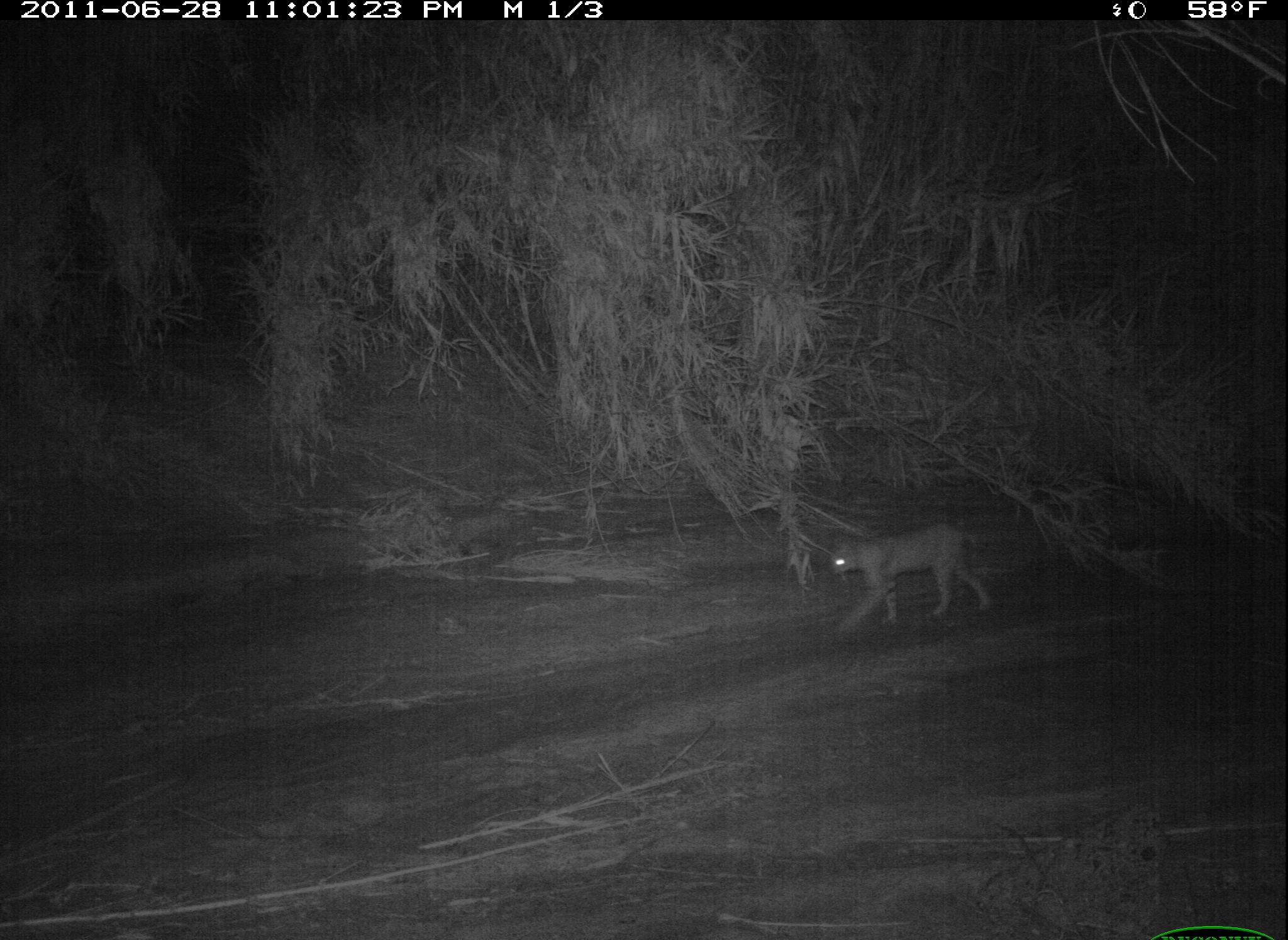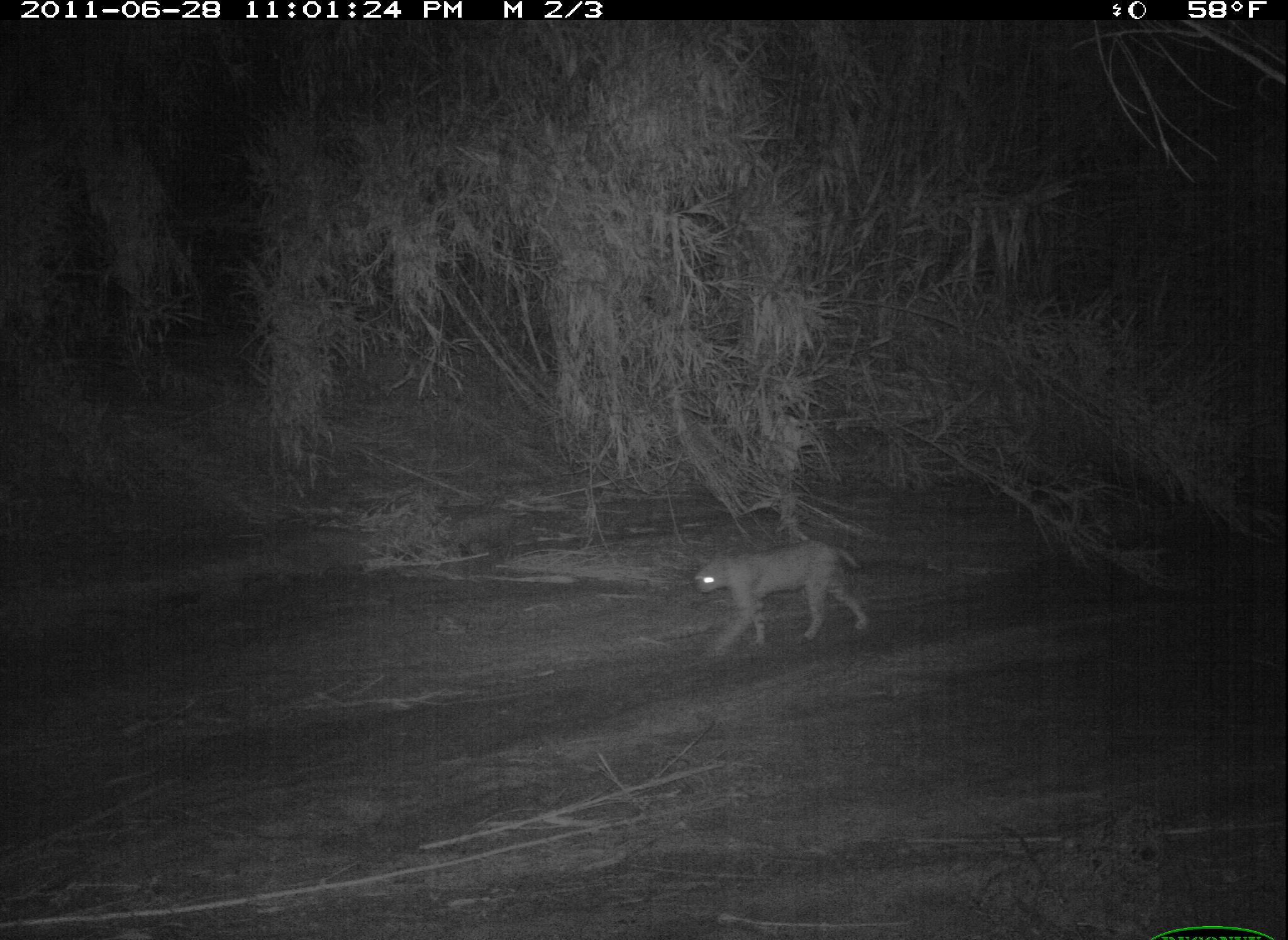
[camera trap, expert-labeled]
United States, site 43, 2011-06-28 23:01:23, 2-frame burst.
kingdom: Animalia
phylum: Chordata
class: Mammalia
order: Carnivora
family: Felidae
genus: Lynx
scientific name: Lynx rufus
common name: bobcat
Bobcat (Lynx rufus).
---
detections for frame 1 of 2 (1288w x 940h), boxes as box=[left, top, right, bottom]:
bobcat: box=[823, 514, 1001, 643]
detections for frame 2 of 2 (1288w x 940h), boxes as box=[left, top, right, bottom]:
bobcat: box=[687, 536, 876, 662]